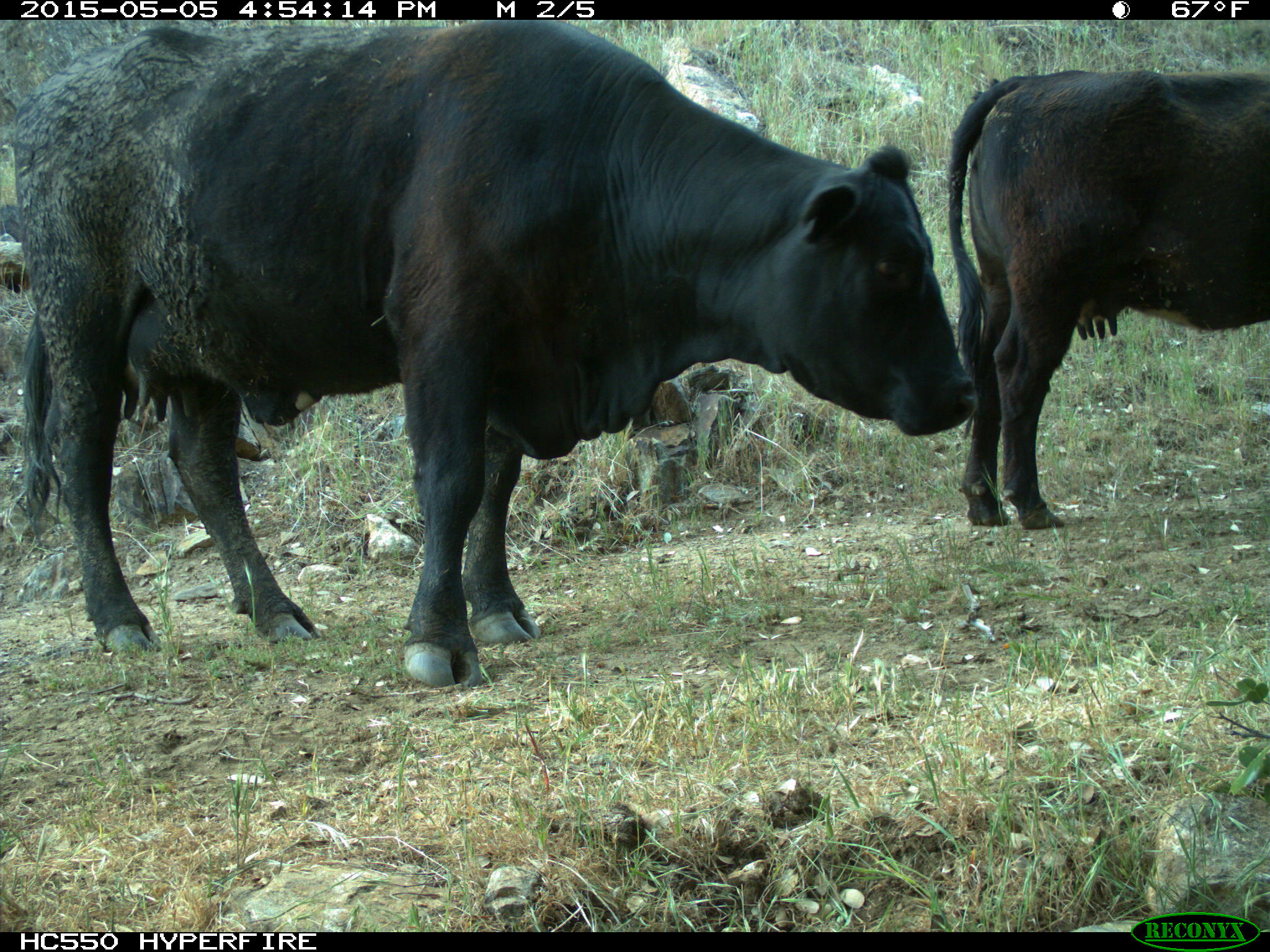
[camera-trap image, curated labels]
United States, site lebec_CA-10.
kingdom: Animalia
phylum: Chordata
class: Mammalia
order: Artiodactyla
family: Bovidae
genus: Bos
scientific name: Bos taurus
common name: domestic cow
Bos taurus (domestic cow).